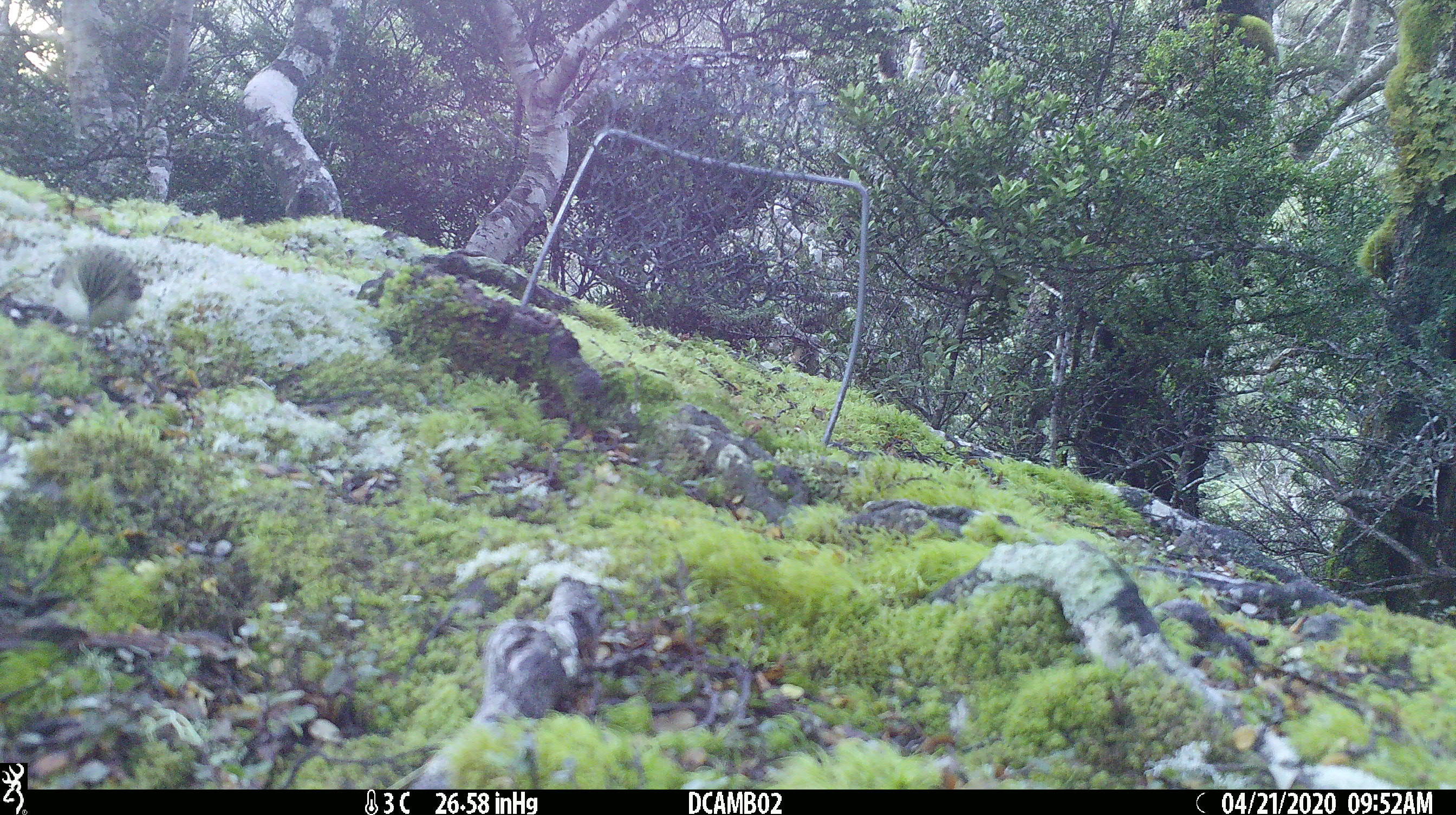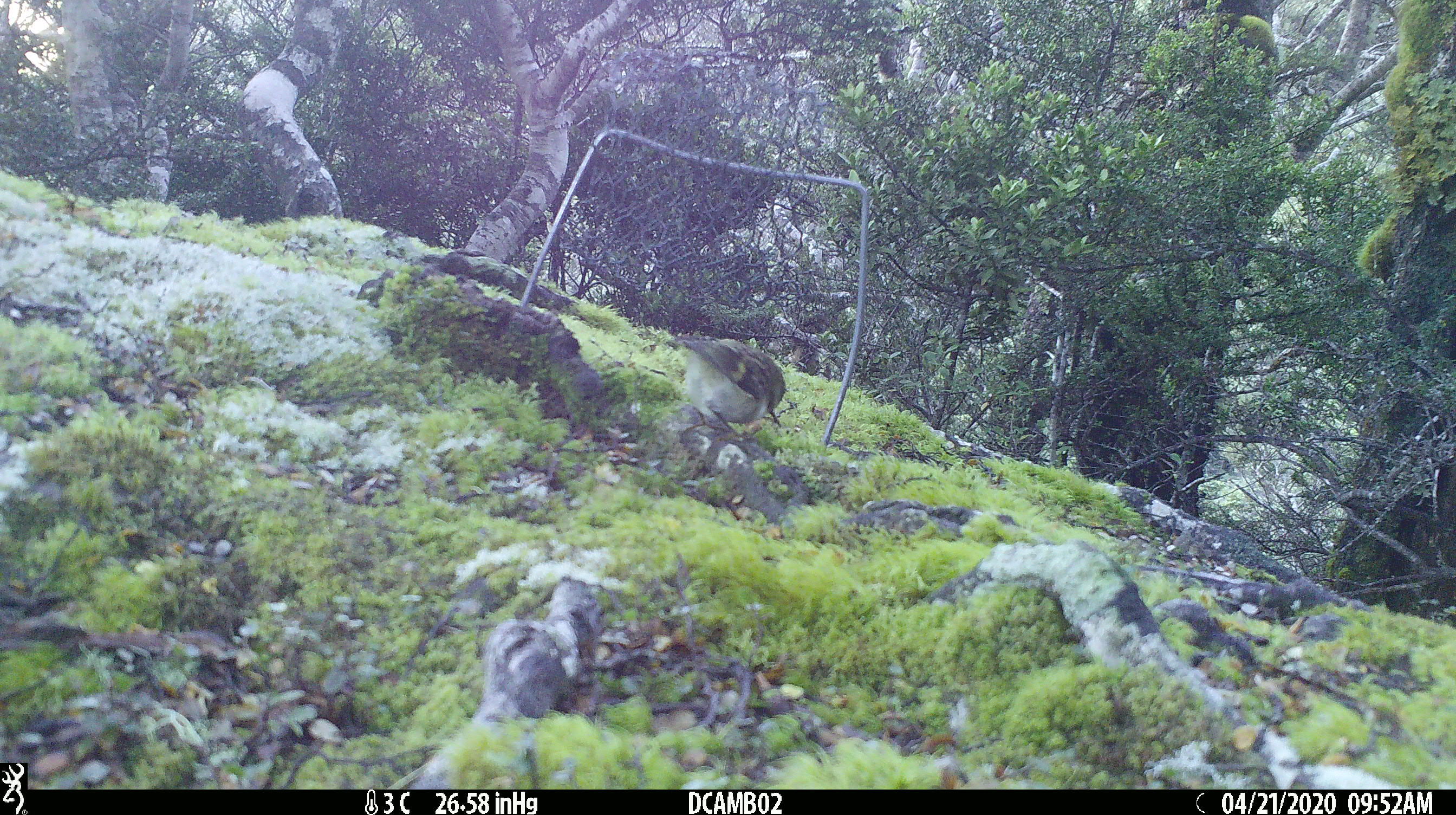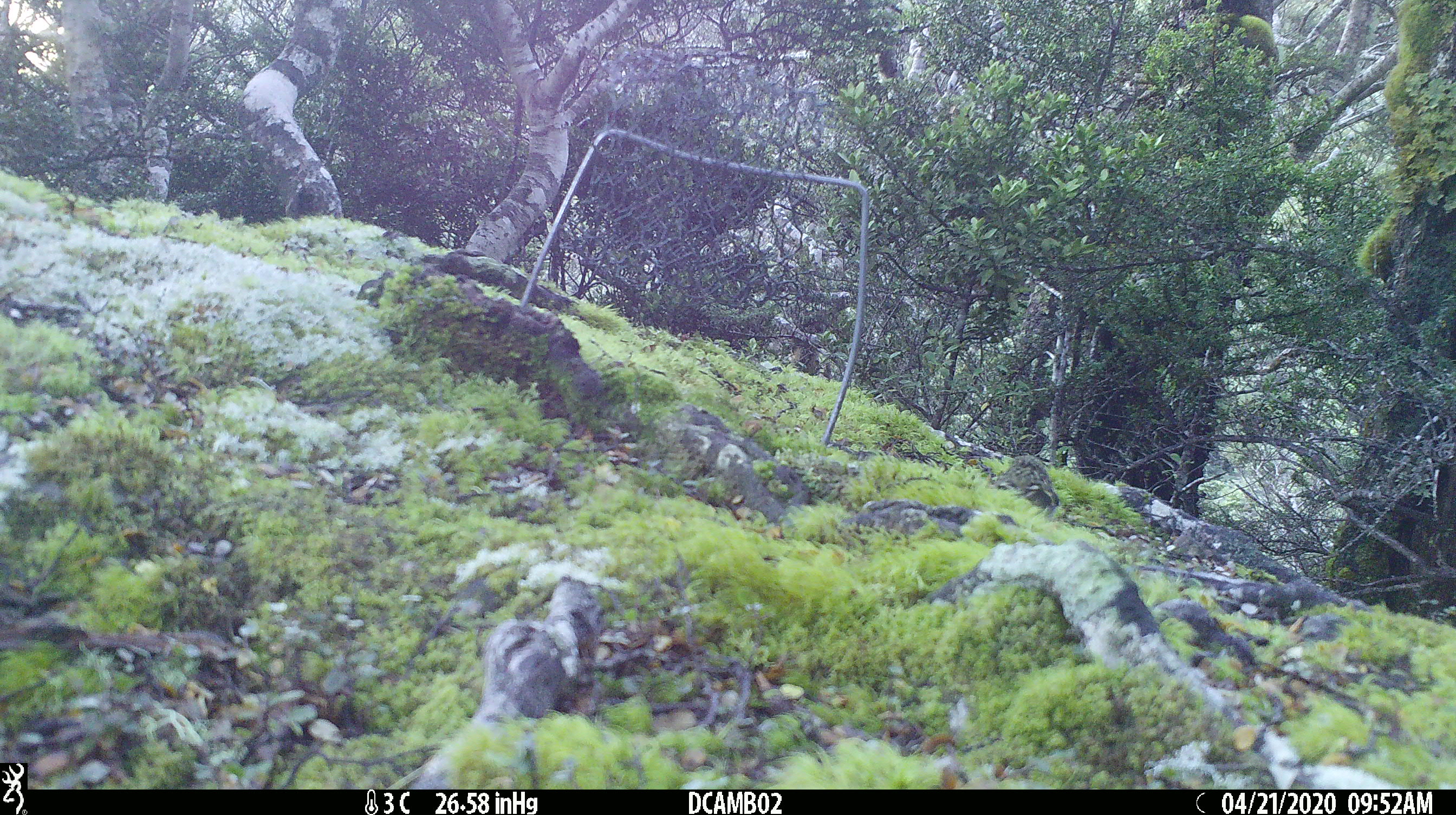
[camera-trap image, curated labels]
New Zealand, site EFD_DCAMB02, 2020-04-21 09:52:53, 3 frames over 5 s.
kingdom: Animalia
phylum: Chordata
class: Aves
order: Passeriformes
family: Acanthisittidae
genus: Acanthisitta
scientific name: Acanthisitta chloris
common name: rifleman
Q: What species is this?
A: Rifleman (Acanthisitta chloris).